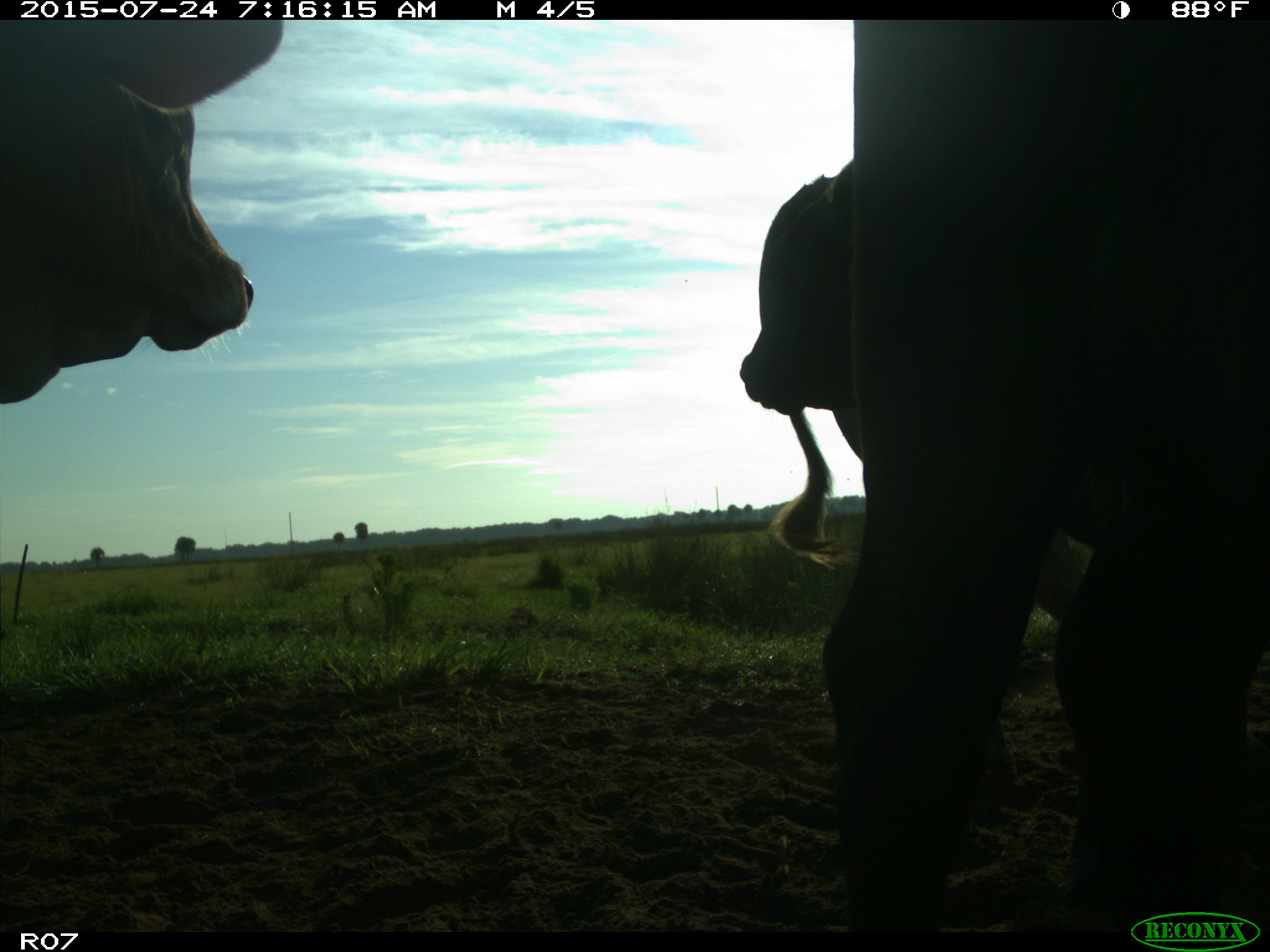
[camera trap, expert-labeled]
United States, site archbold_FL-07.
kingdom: Animalia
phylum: Chordata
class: Mammalia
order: Artiodactyla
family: Bovidae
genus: Bos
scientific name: Bos taurus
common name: domestic cow